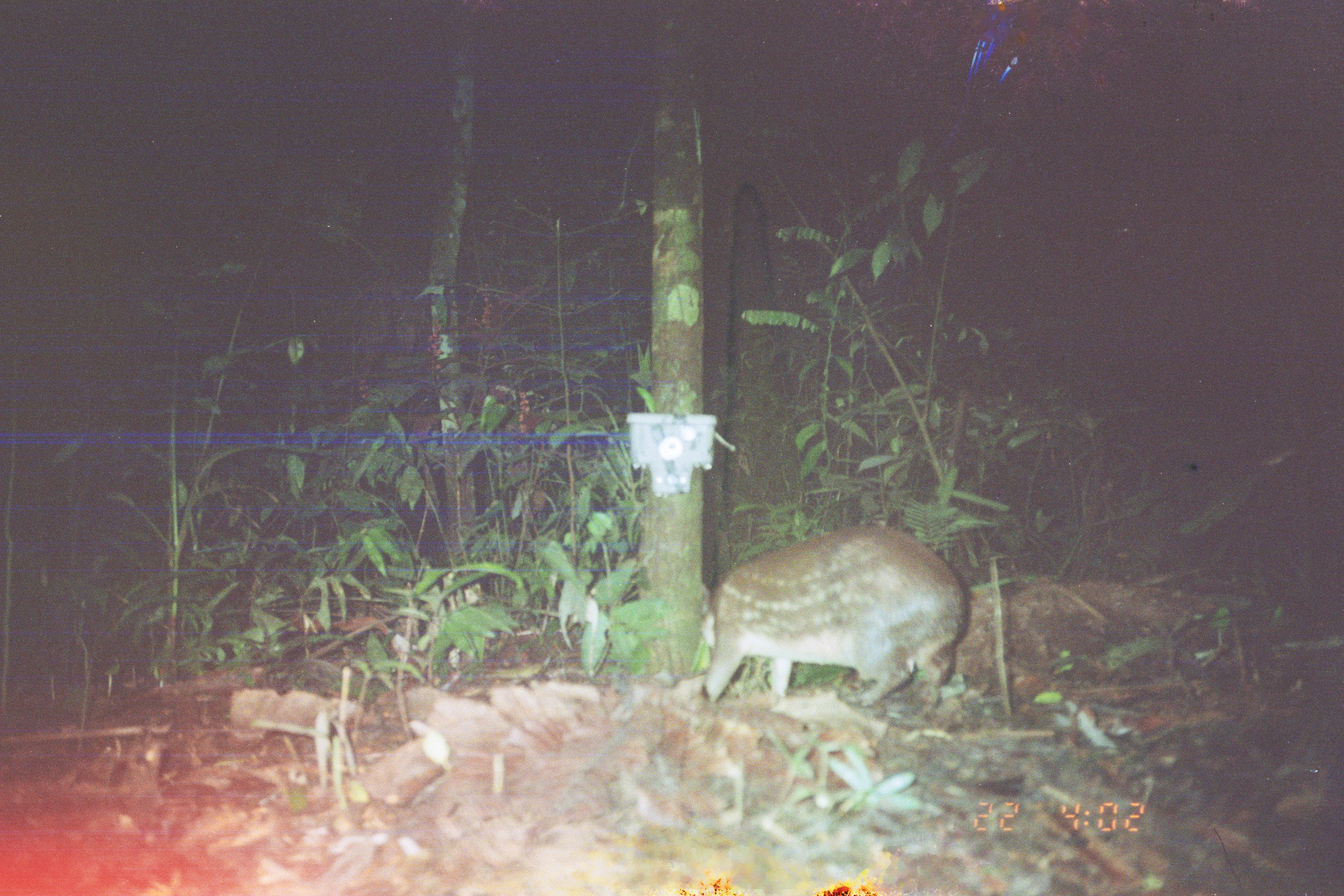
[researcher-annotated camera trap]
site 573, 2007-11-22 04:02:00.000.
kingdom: Animalia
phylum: Chordata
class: Mammalia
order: Rodentia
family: Cuniculidae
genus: Cuniculus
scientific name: Cuniculus paca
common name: spotted paca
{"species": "Cuniculus paca (spotted paca)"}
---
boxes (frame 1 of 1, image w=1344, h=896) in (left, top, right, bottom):
cuniculus paca: (694, 524, 970, 714)